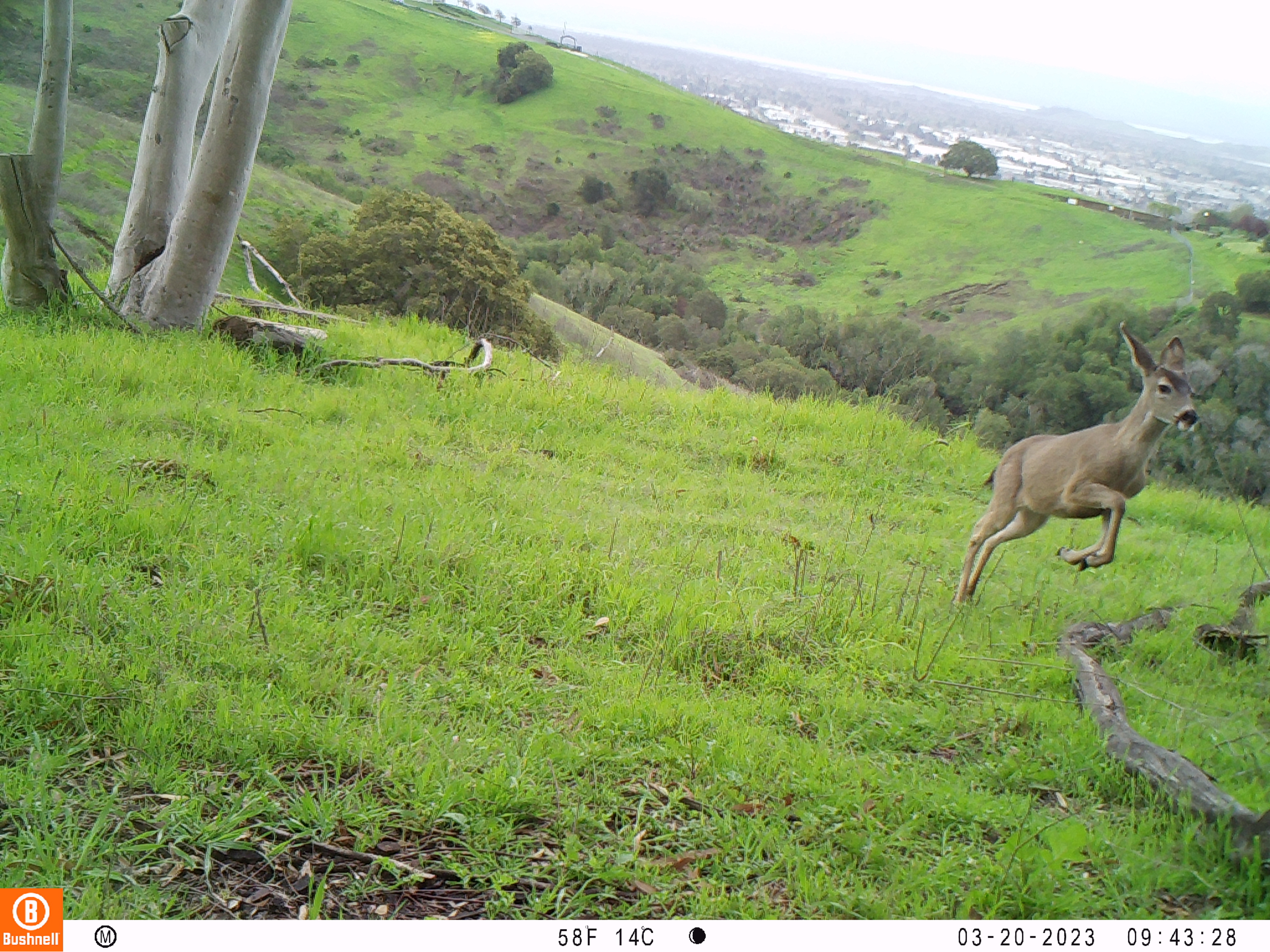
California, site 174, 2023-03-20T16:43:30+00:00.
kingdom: Animalia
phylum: Chordata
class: Mammalia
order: Artiodactyla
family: Cervidae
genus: Odocoileus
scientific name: Odocoileus hemionus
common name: mule deer